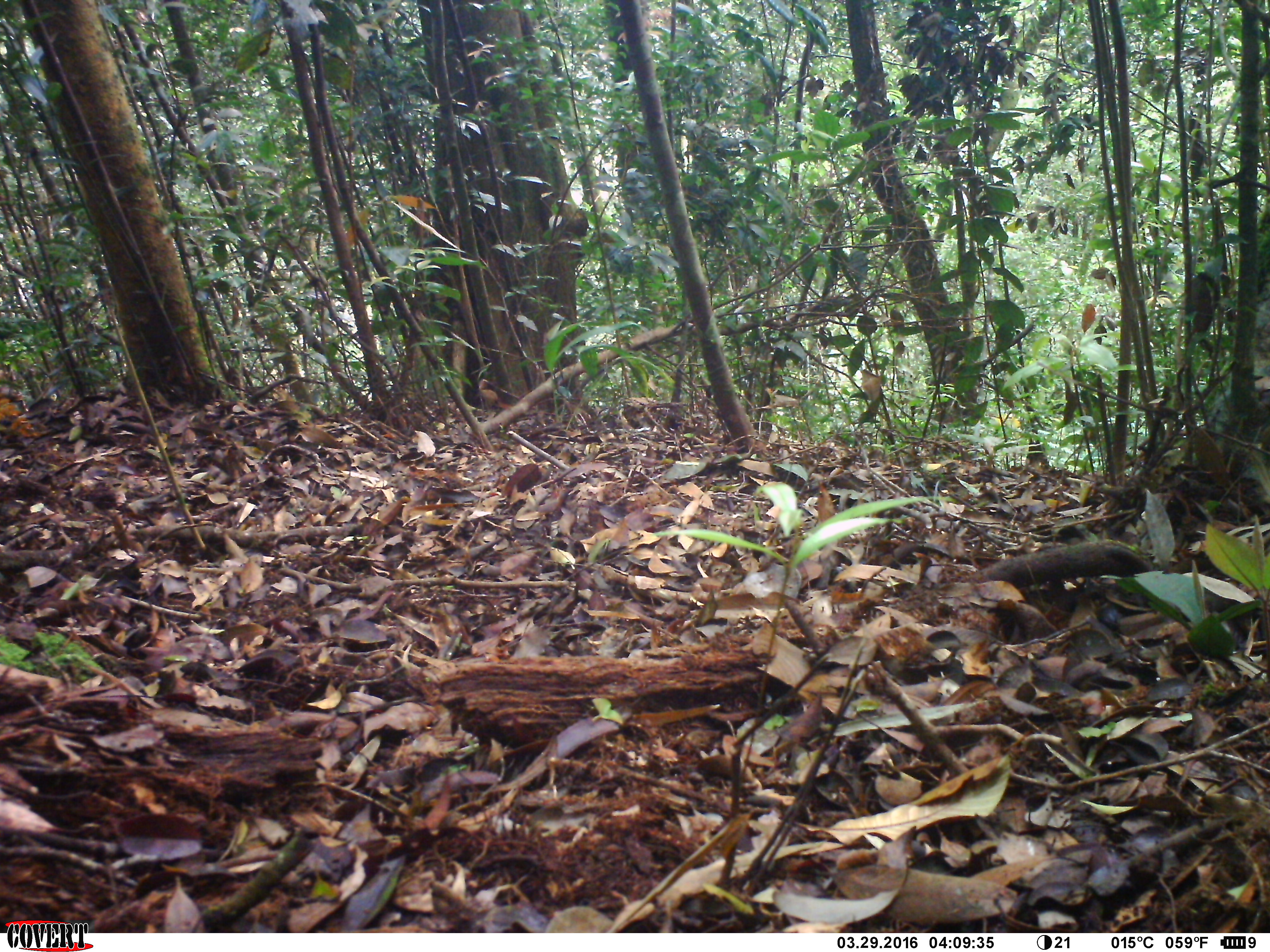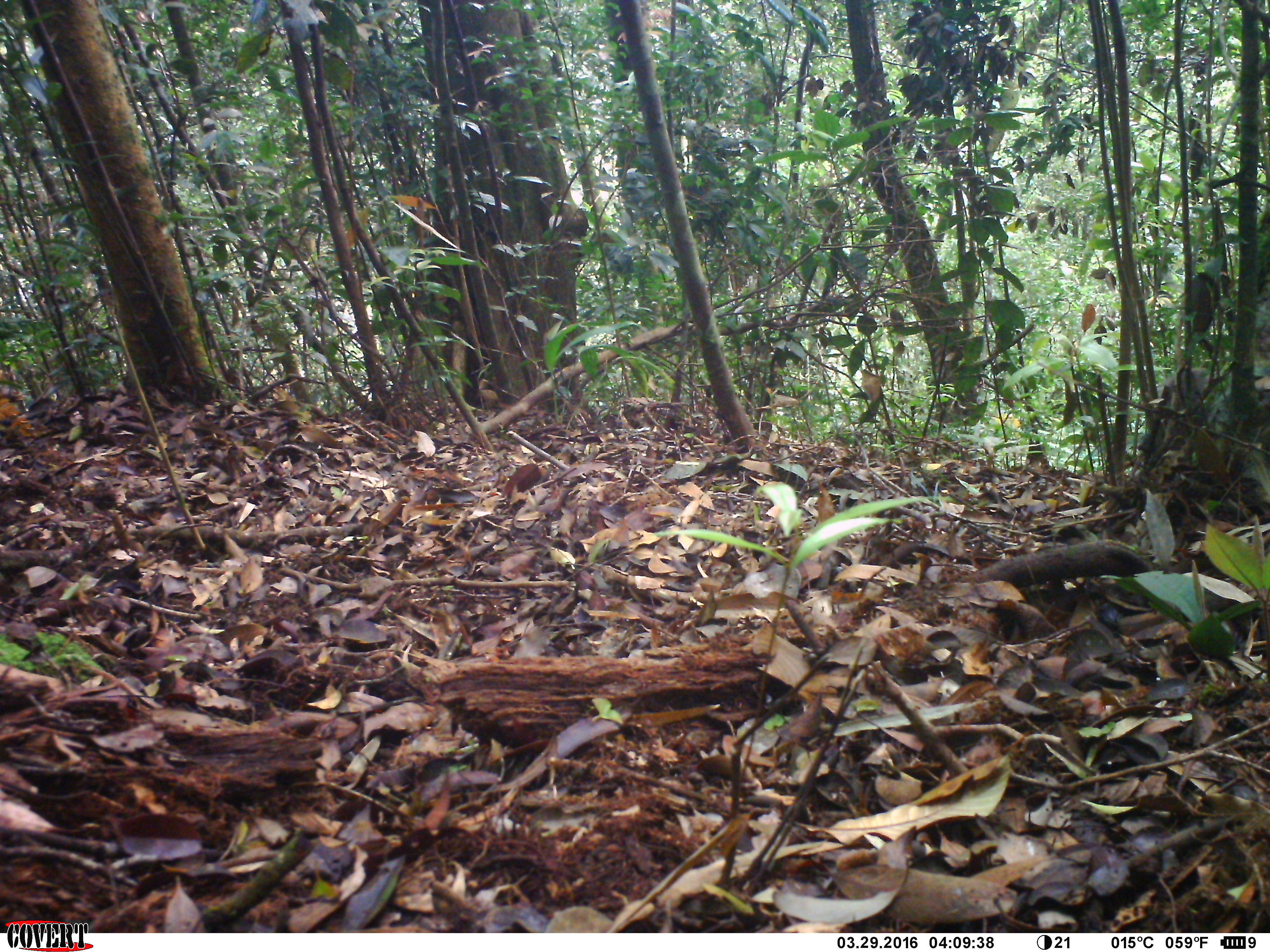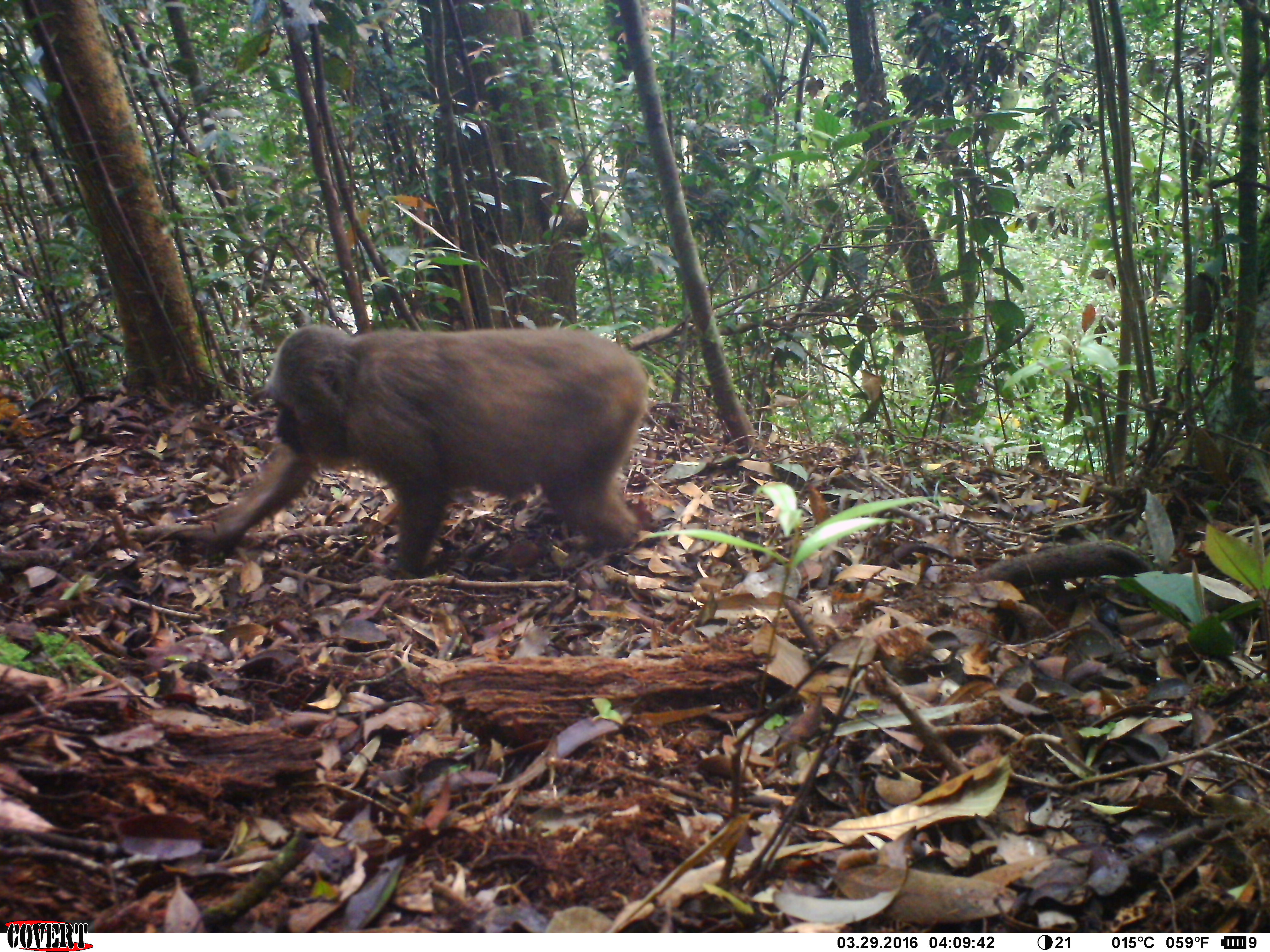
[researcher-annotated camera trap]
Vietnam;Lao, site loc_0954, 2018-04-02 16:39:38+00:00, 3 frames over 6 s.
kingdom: Animalia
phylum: Chordata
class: Mammalia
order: Primates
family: Cercopithecidae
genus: Macaca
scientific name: Macaca arctoides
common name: stump-tailed macaque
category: stump tailed macaque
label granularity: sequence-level